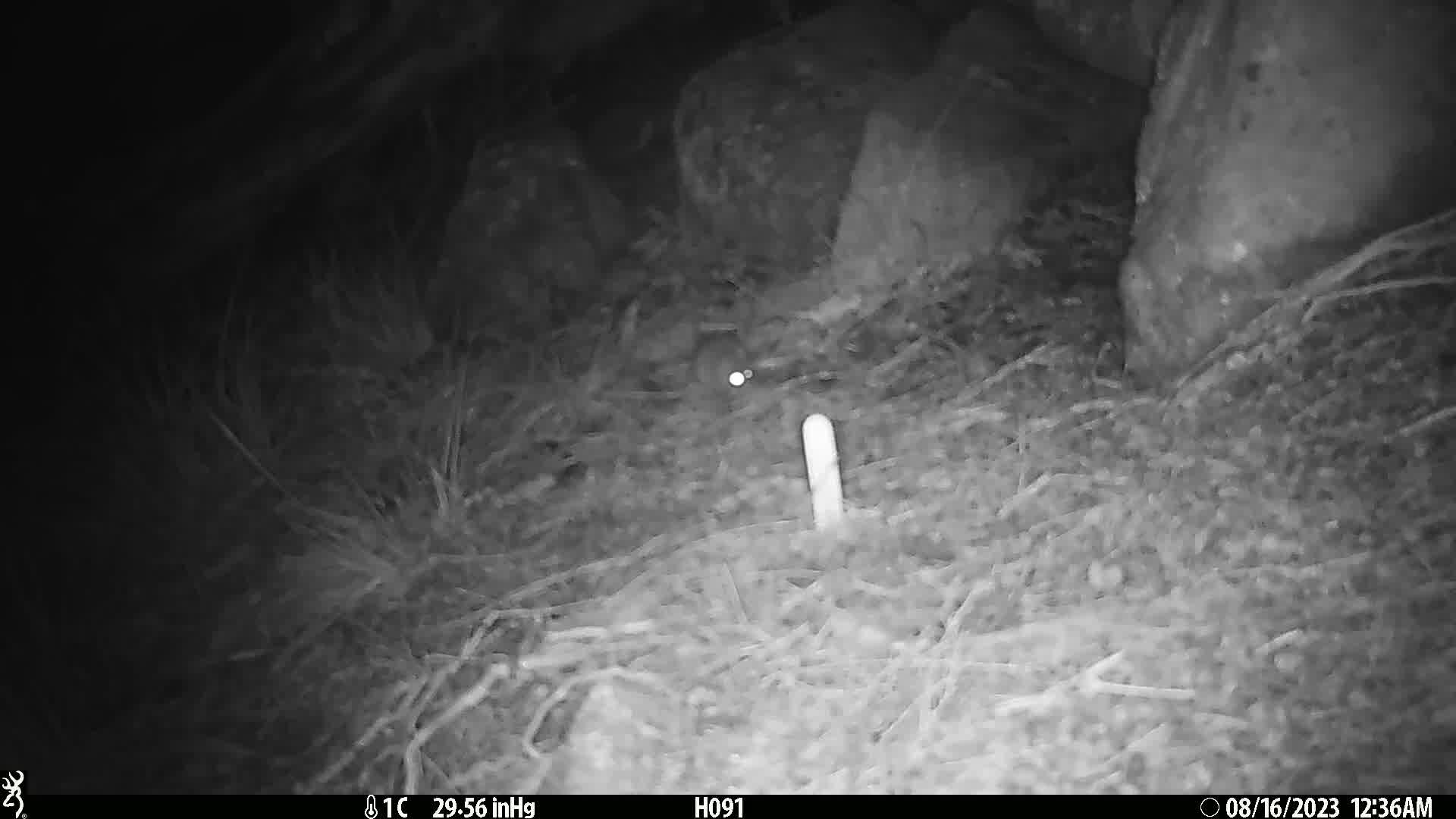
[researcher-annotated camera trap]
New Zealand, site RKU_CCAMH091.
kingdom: Animalia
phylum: Chordata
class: Mammalia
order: Rodentia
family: Muridae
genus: Rattus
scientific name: Rattus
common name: rat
Rat (Rattus).